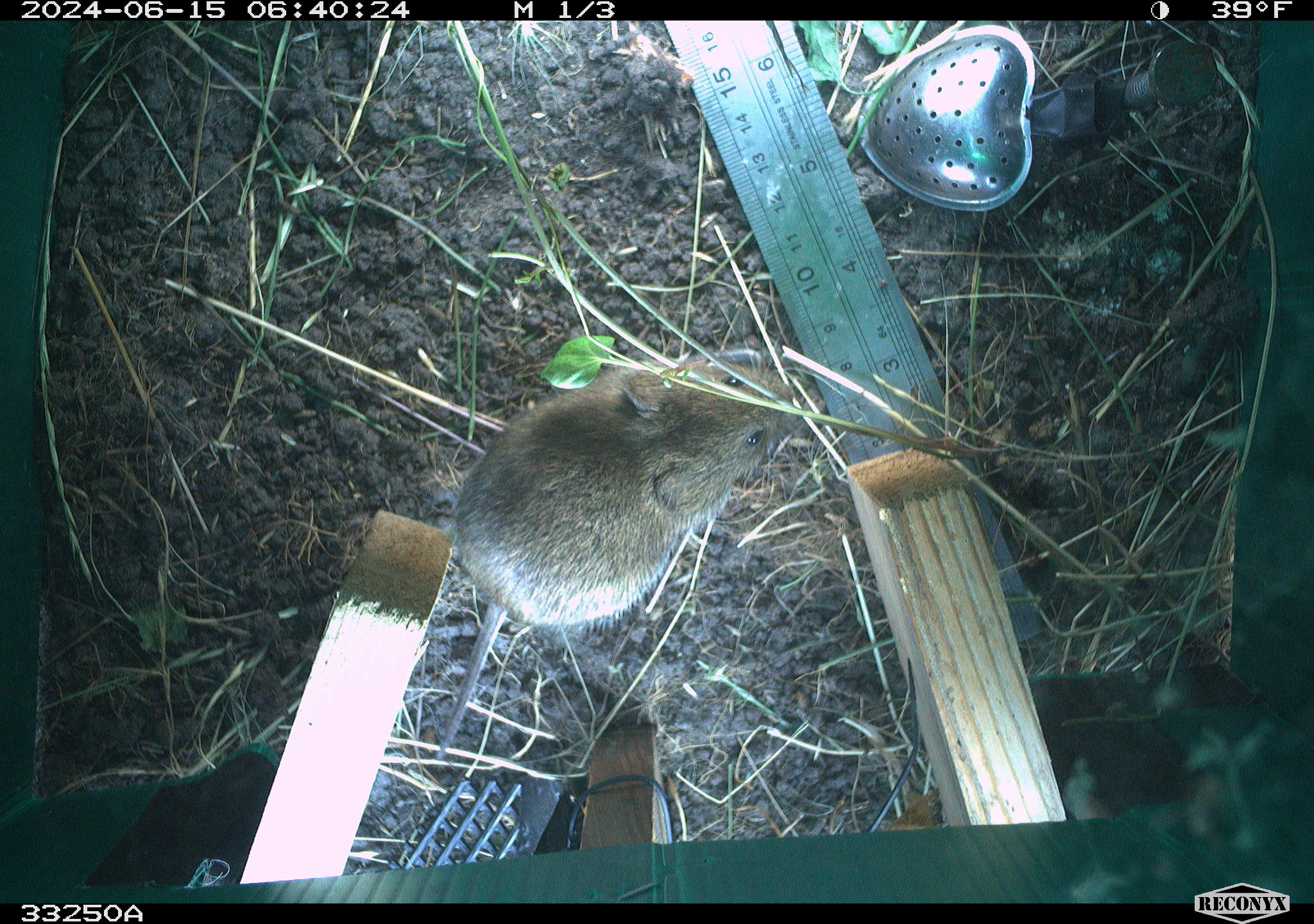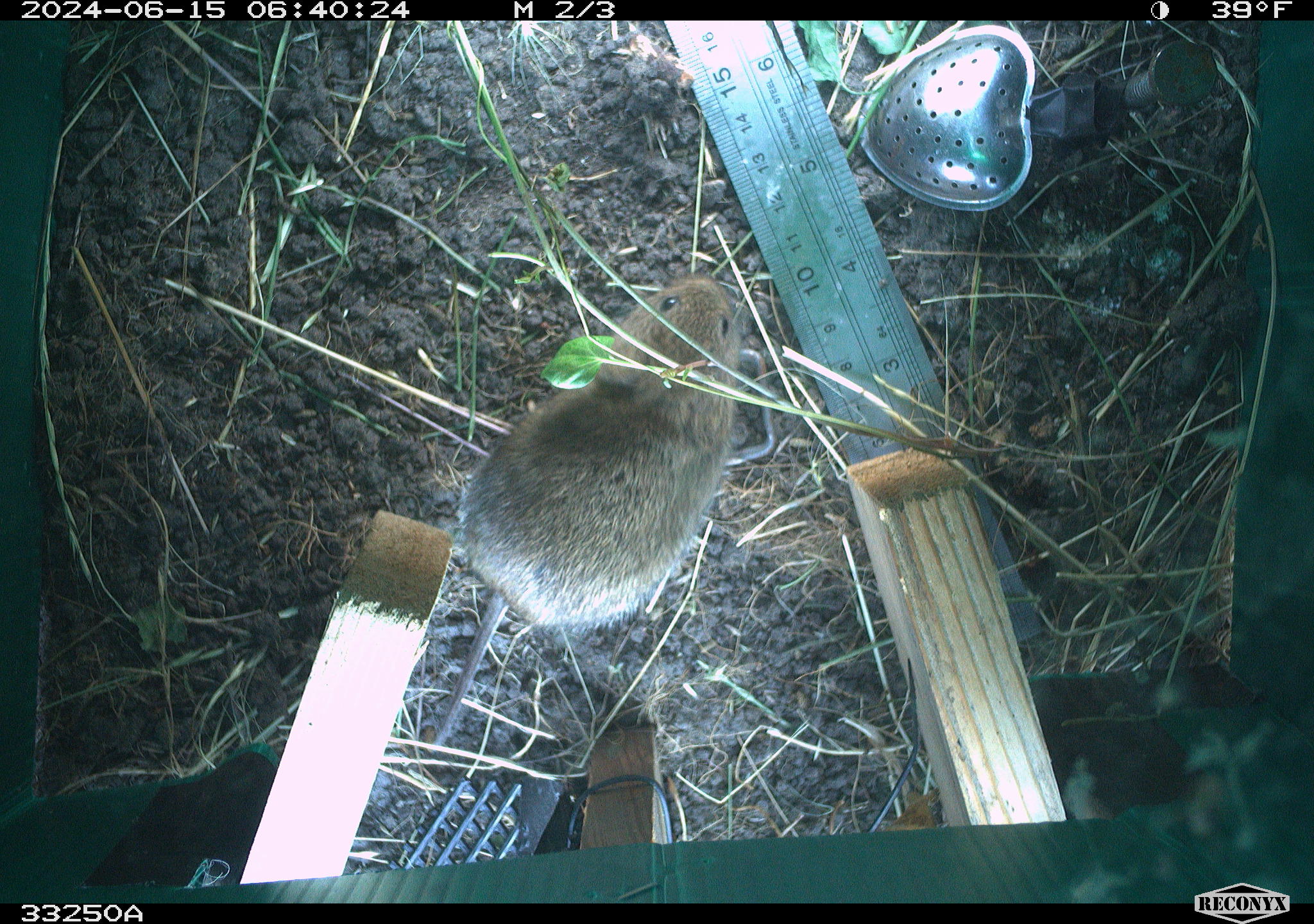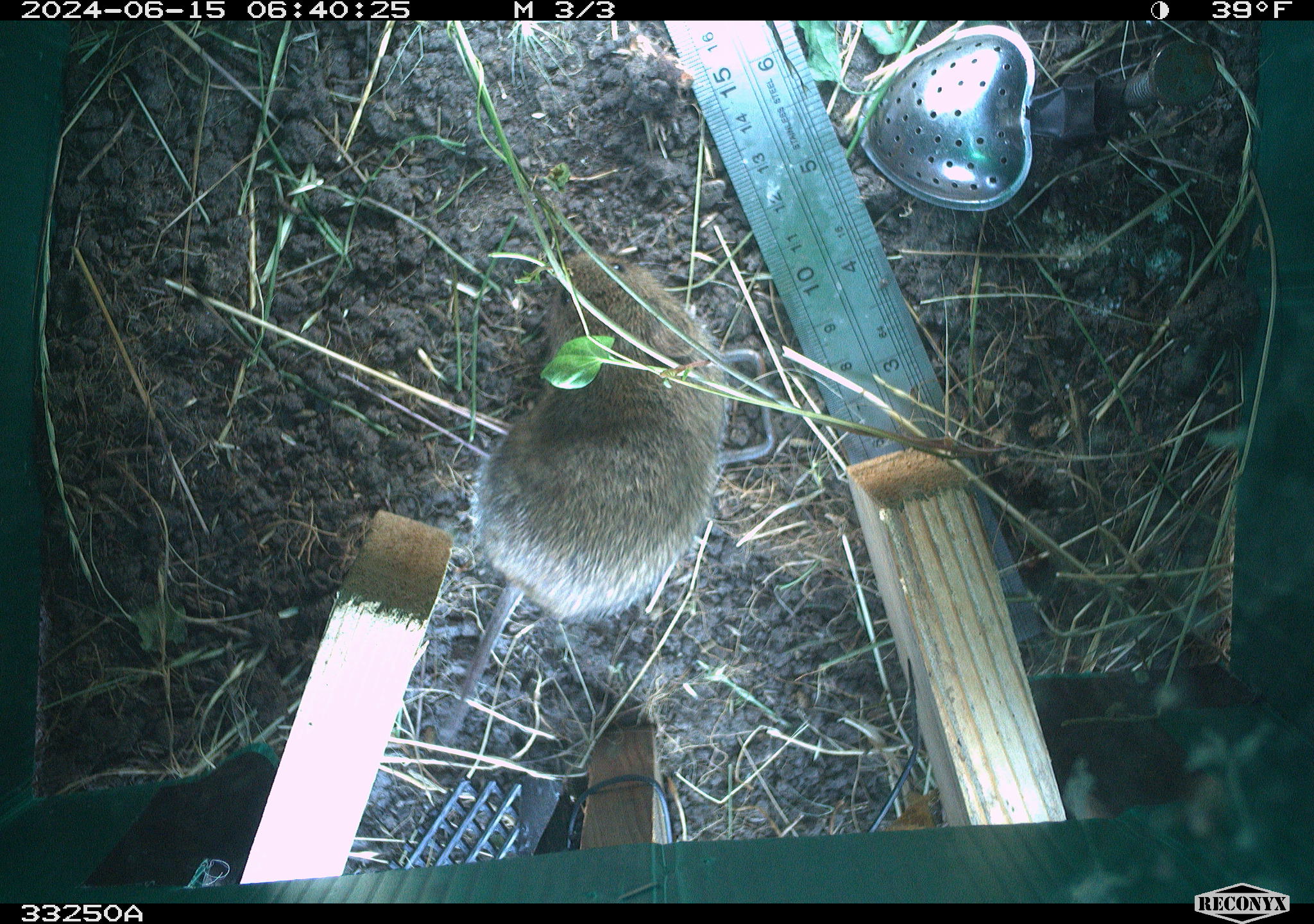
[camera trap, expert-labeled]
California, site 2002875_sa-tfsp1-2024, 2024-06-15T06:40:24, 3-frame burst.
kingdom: Animalia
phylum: Chordata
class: Mammalia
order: Rodentia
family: Cricetidae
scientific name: Arvicolinae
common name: voles, lemmings, and muskrats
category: arvicolinae subfamily